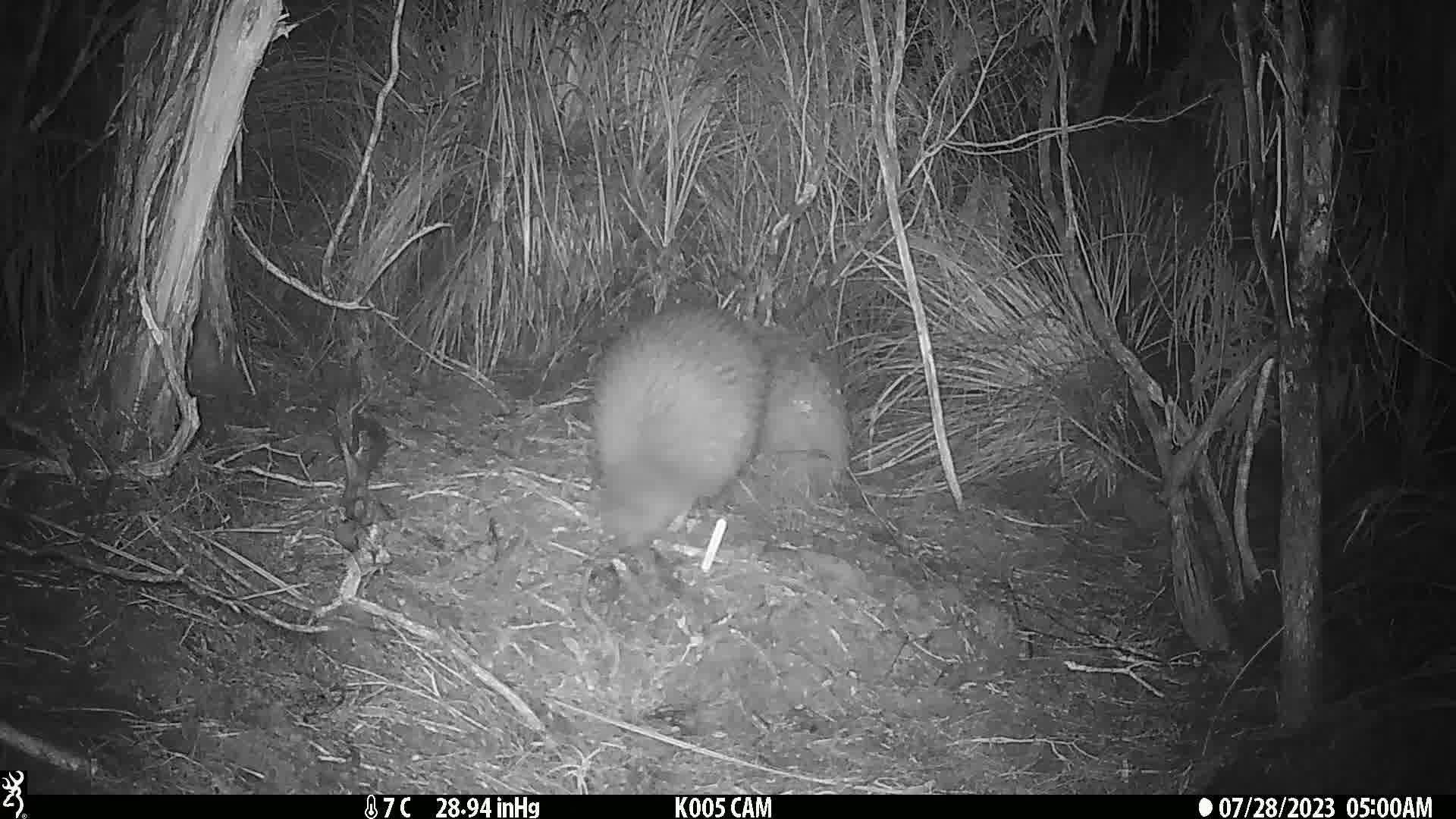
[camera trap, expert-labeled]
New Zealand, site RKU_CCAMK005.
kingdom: Animalia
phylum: Chordata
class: Aves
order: Apterygiformes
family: Apterygidae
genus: Apteryx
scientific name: Apteryx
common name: kiwi